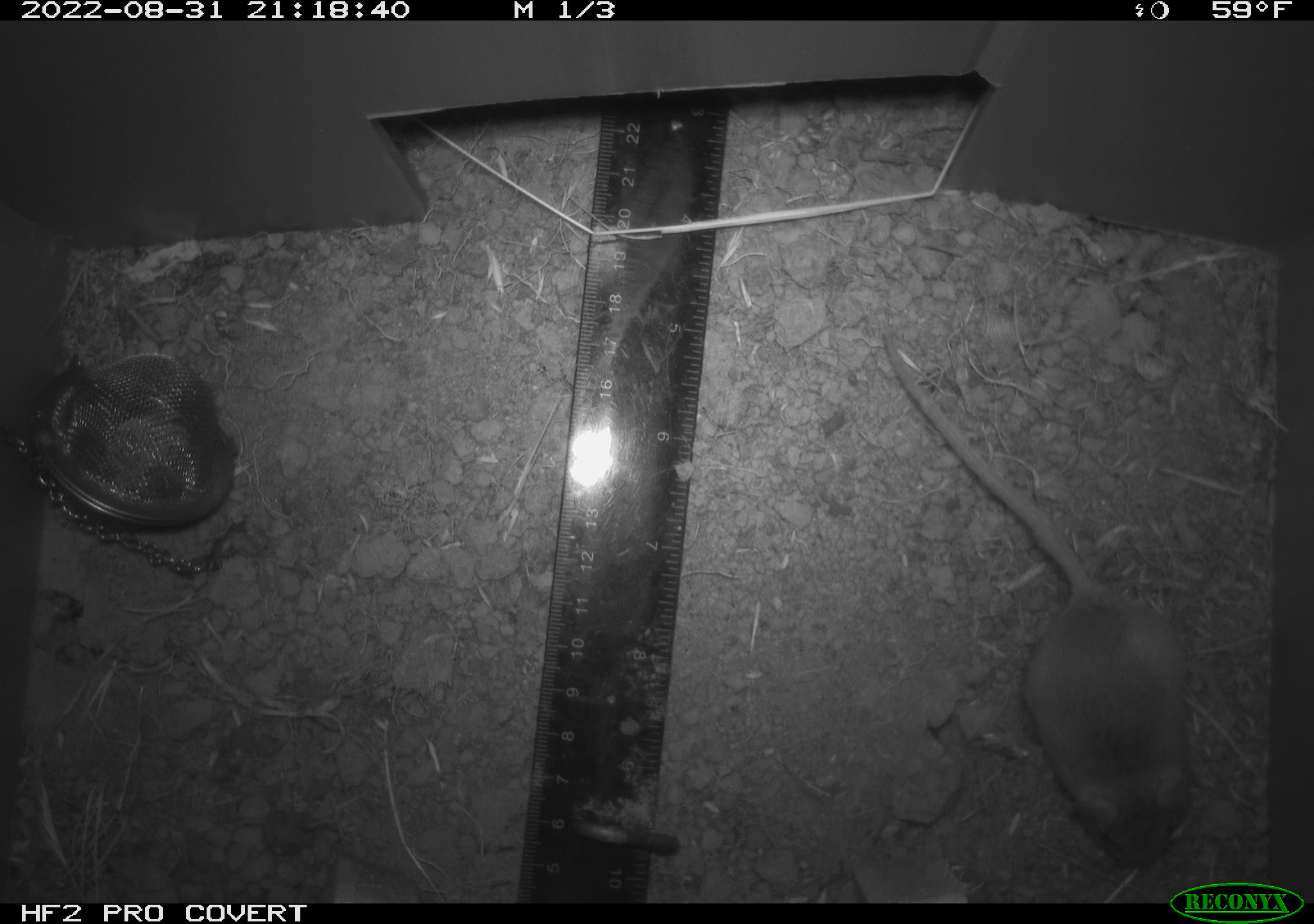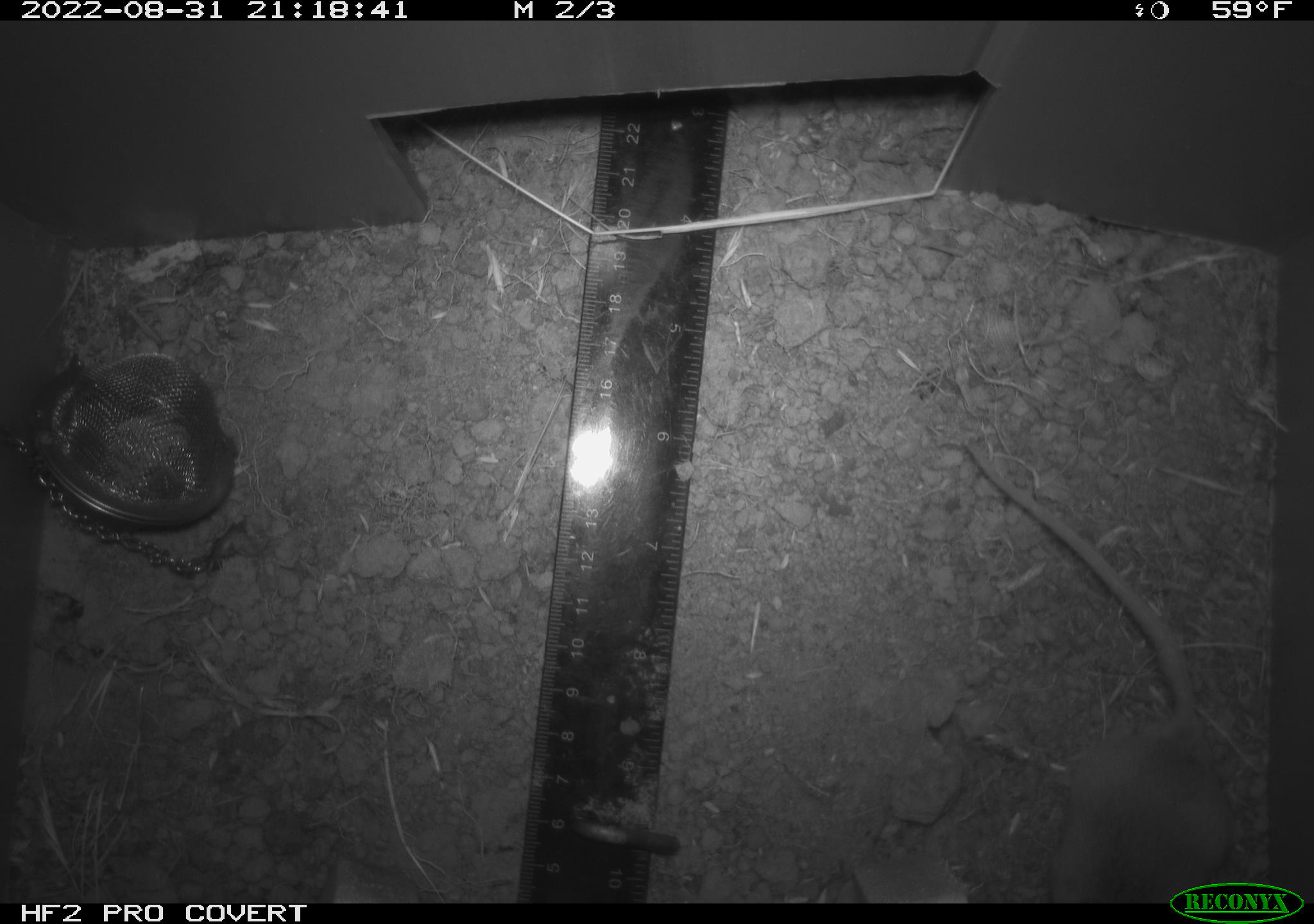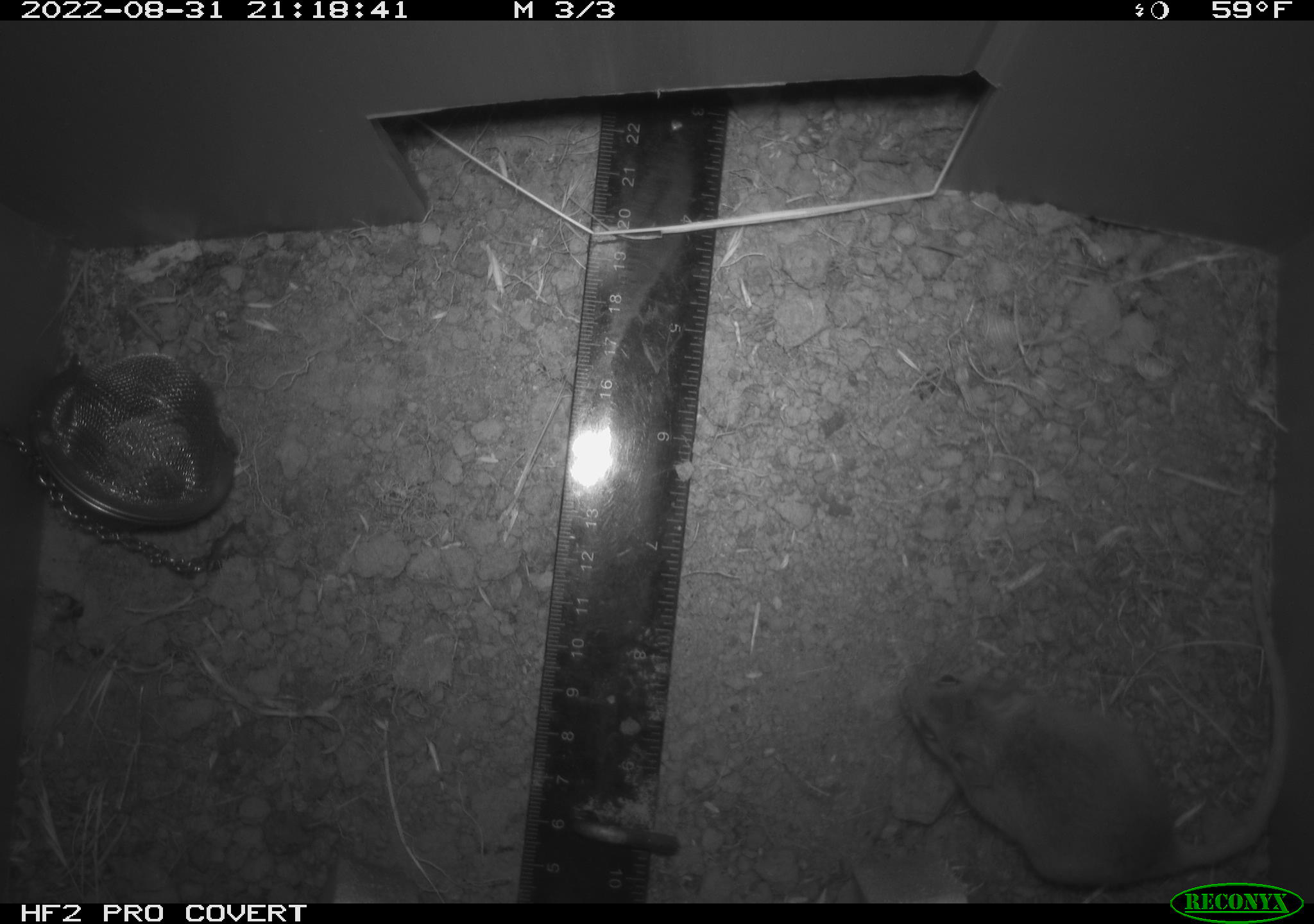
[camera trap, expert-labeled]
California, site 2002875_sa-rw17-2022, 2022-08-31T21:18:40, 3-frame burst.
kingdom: Animalia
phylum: Chordata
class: Mammalia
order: Rodentia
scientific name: Rodentia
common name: mouse species